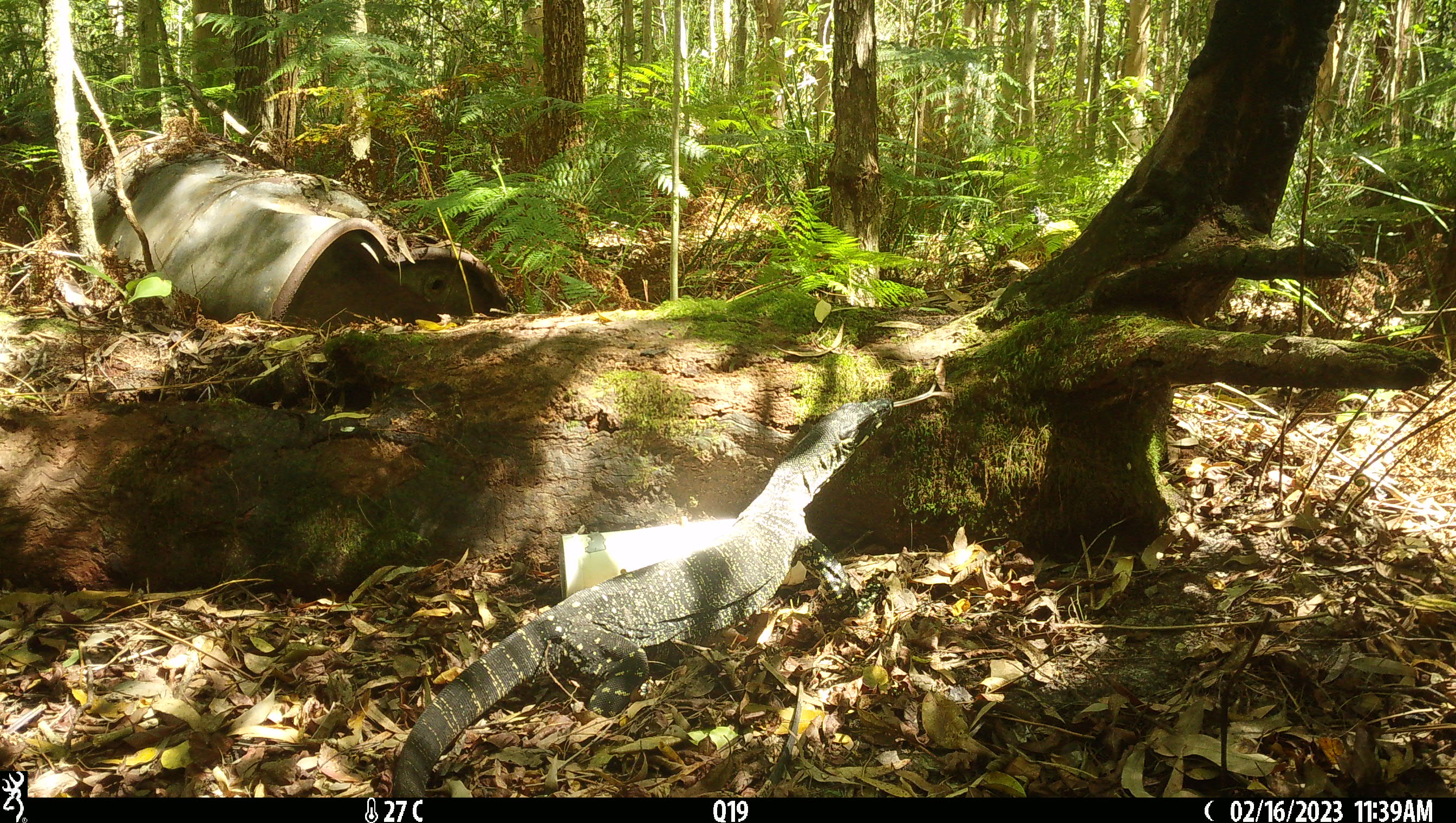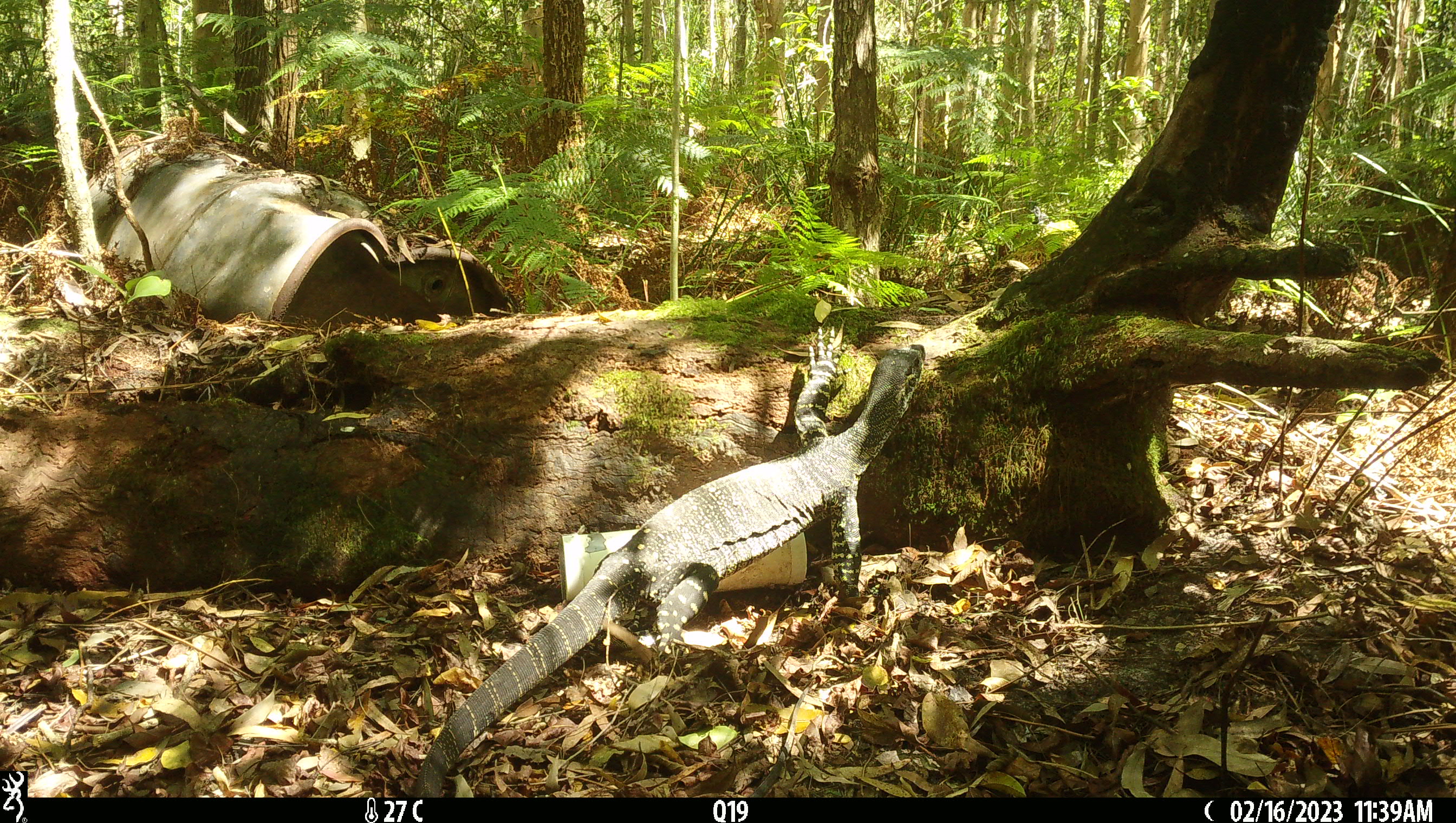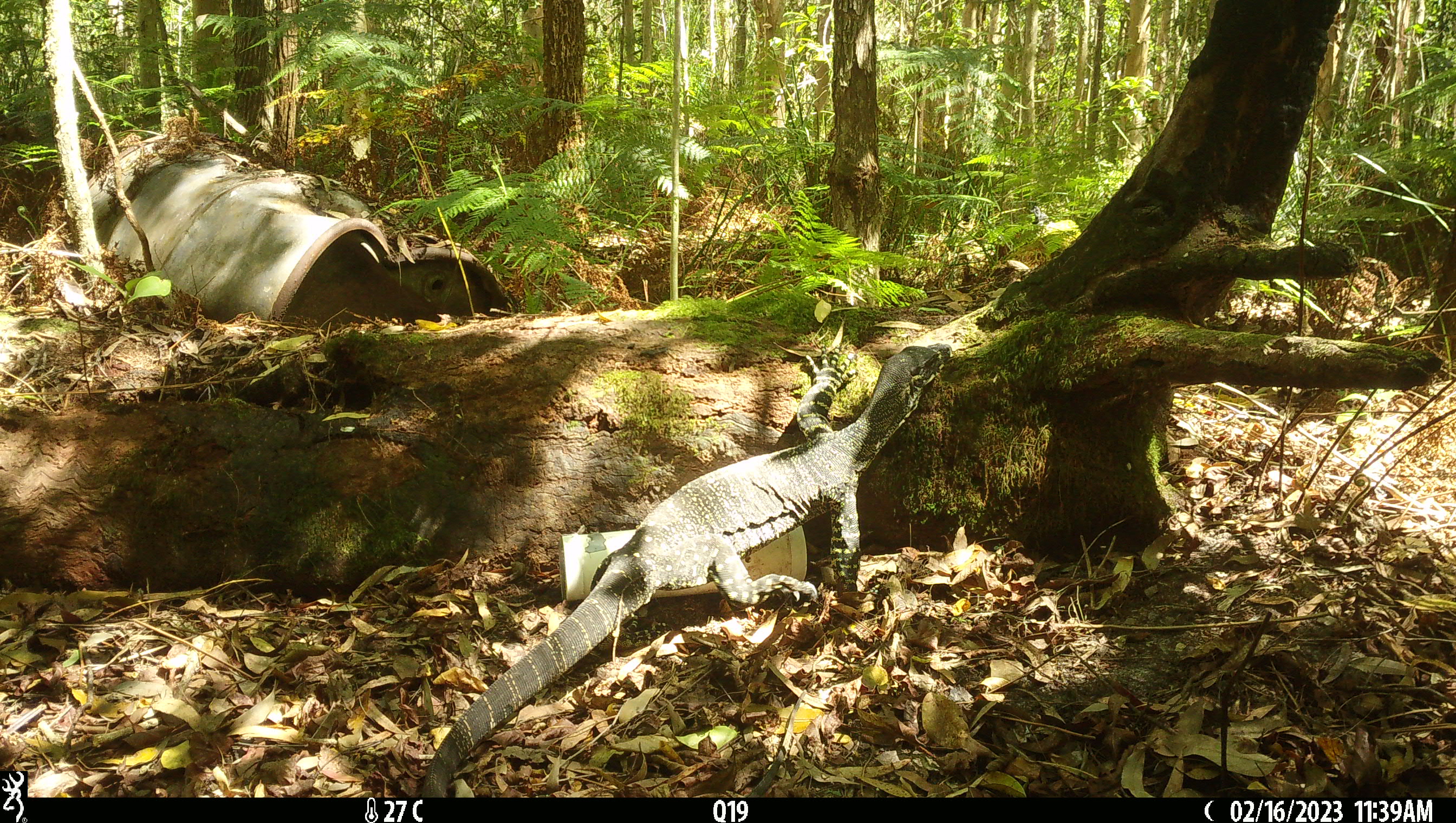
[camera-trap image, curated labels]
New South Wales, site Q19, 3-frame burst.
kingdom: Animalia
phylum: Chordata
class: Reptilia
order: Squamata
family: Varanidae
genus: Varanus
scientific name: Varanus varius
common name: lace monitor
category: goanna